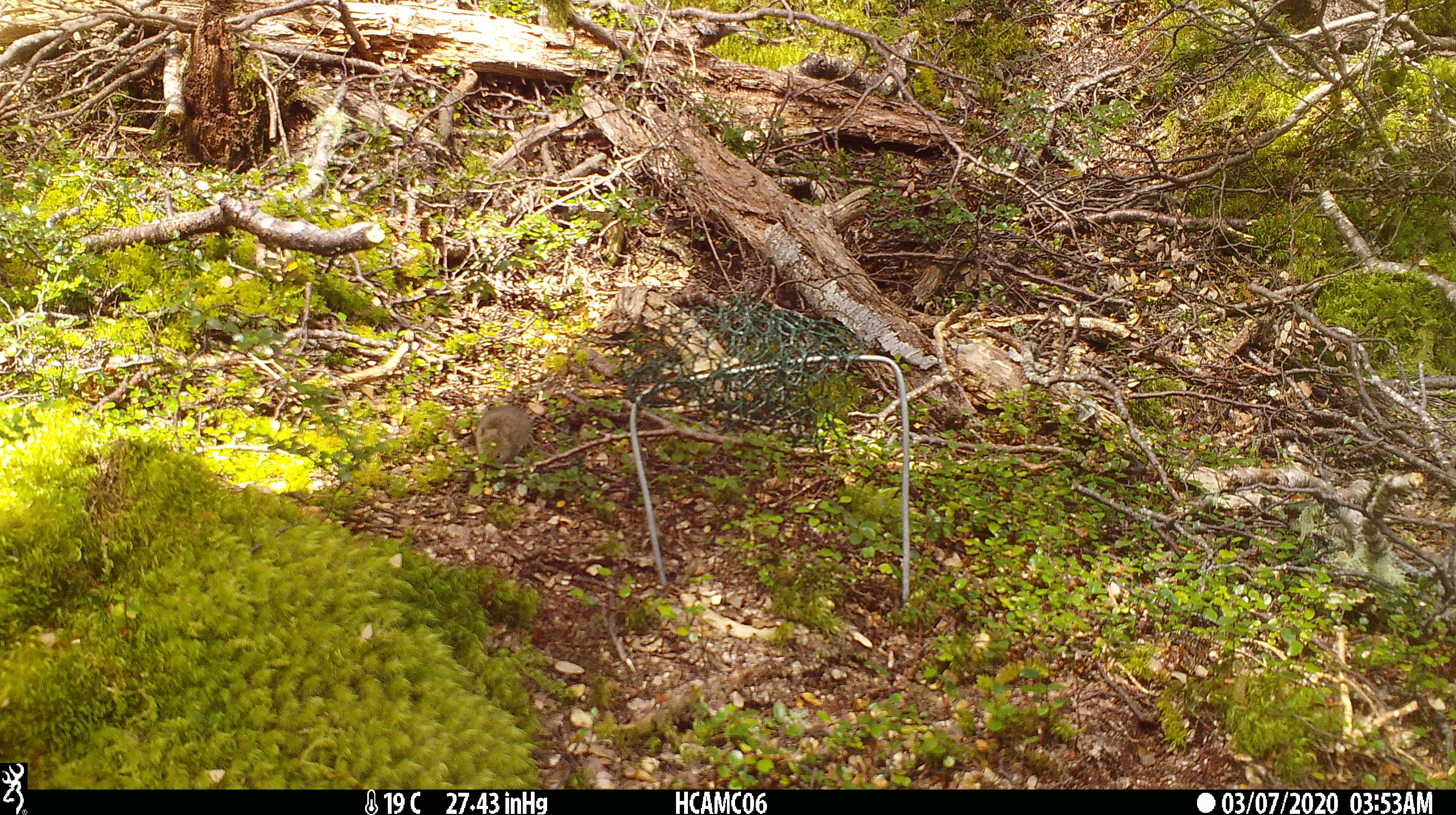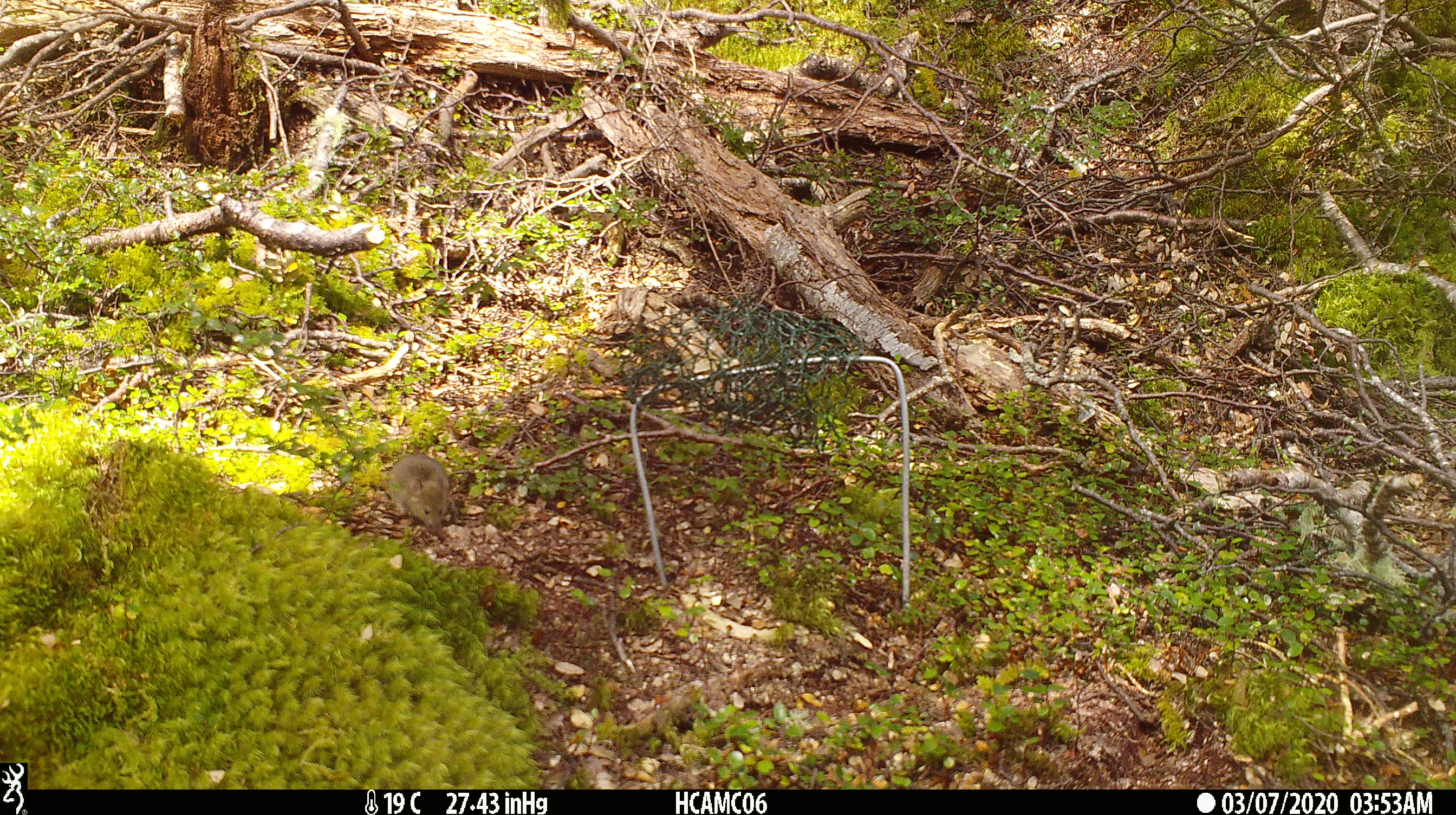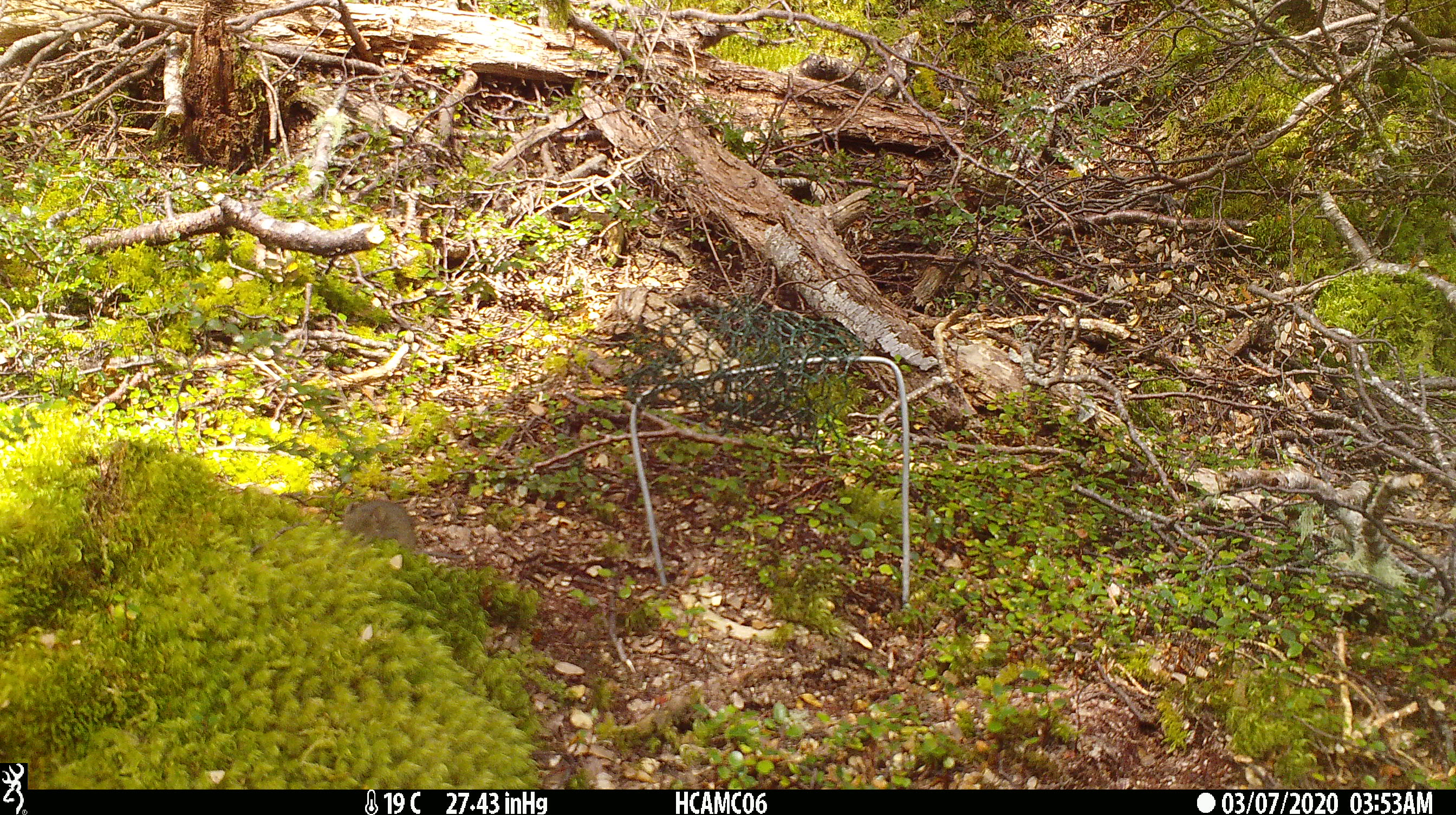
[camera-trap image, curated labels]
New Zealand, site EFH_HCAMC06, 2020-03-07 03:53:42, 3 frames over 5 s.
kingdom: Animalia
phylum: Chordata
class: Mammalia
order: Rodentia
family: Muridae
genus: Mus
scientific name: Mus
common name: mouse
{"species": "mouse (Mus)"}